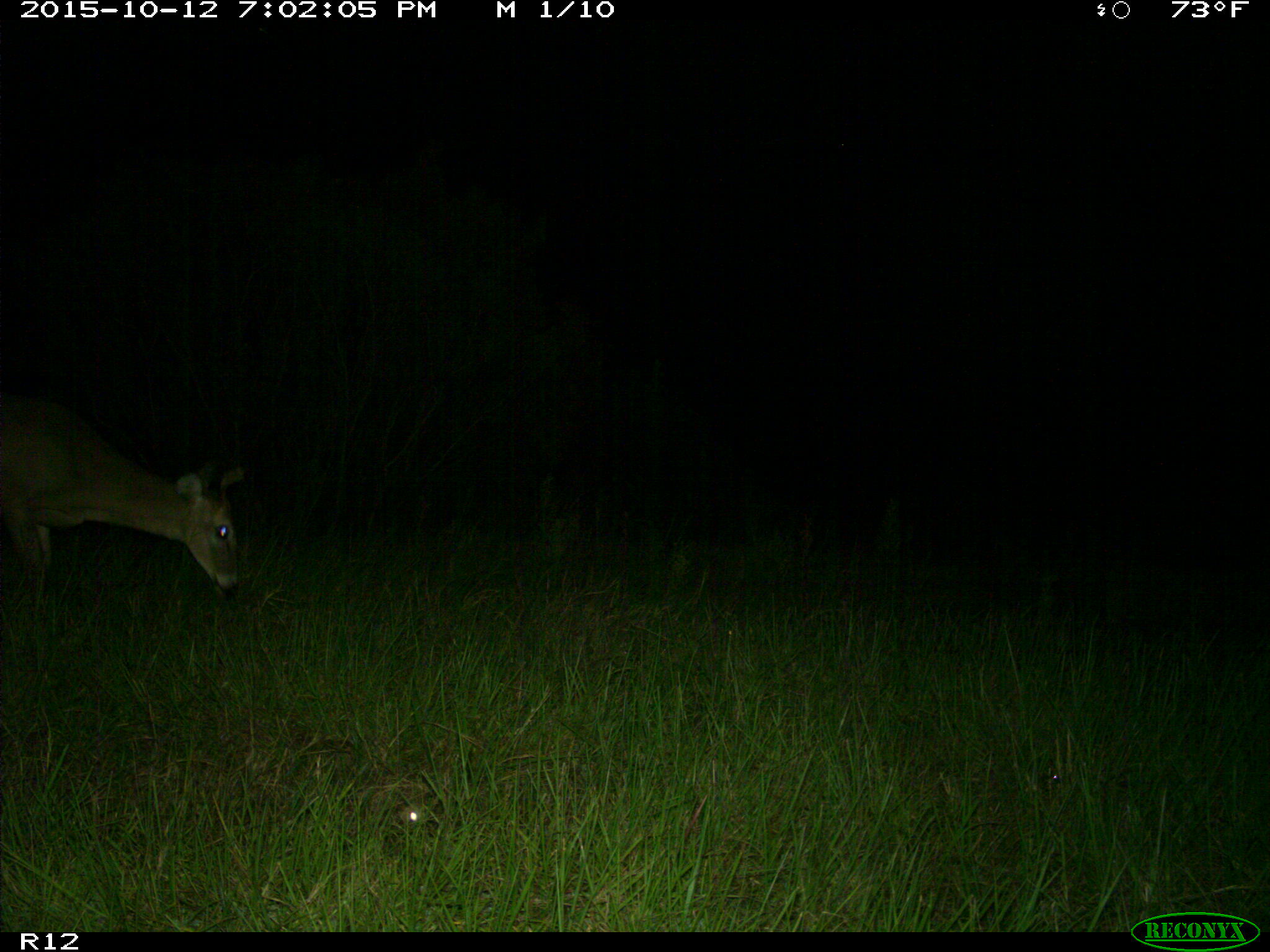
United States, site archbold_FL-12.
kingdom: Animalia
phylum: Chordata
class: Mammalia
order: Artiodactyla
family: Cervidae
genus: Odocoileus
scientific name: Odocoileus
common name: deer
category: unidentified deer